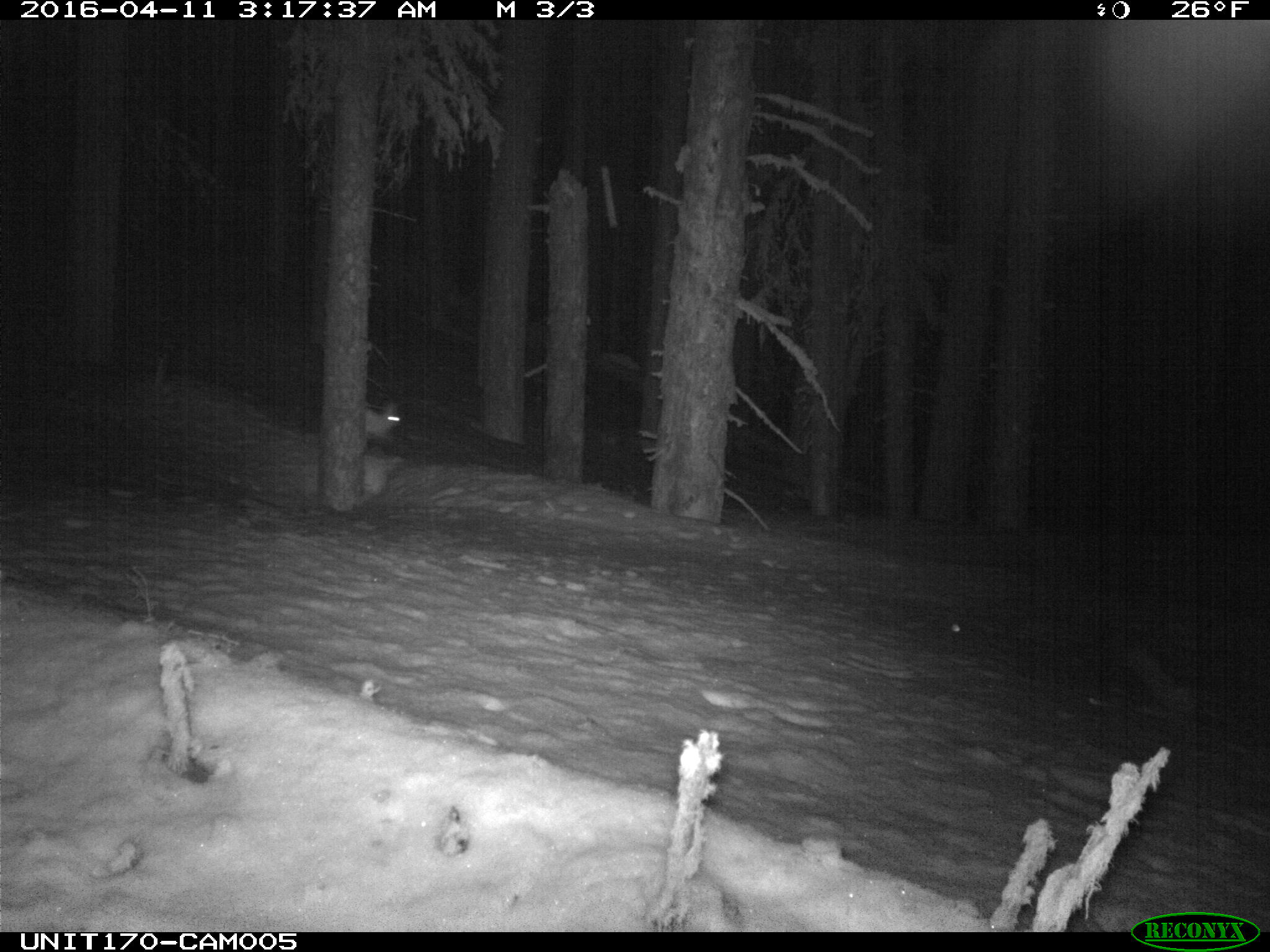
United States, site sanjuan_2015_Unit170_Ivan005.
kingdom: Animalia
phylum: Chordata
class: Mammalia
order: Lagomorpha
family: Leporidae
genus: Lepus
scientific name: Lepus americanus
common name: snowshoe hare